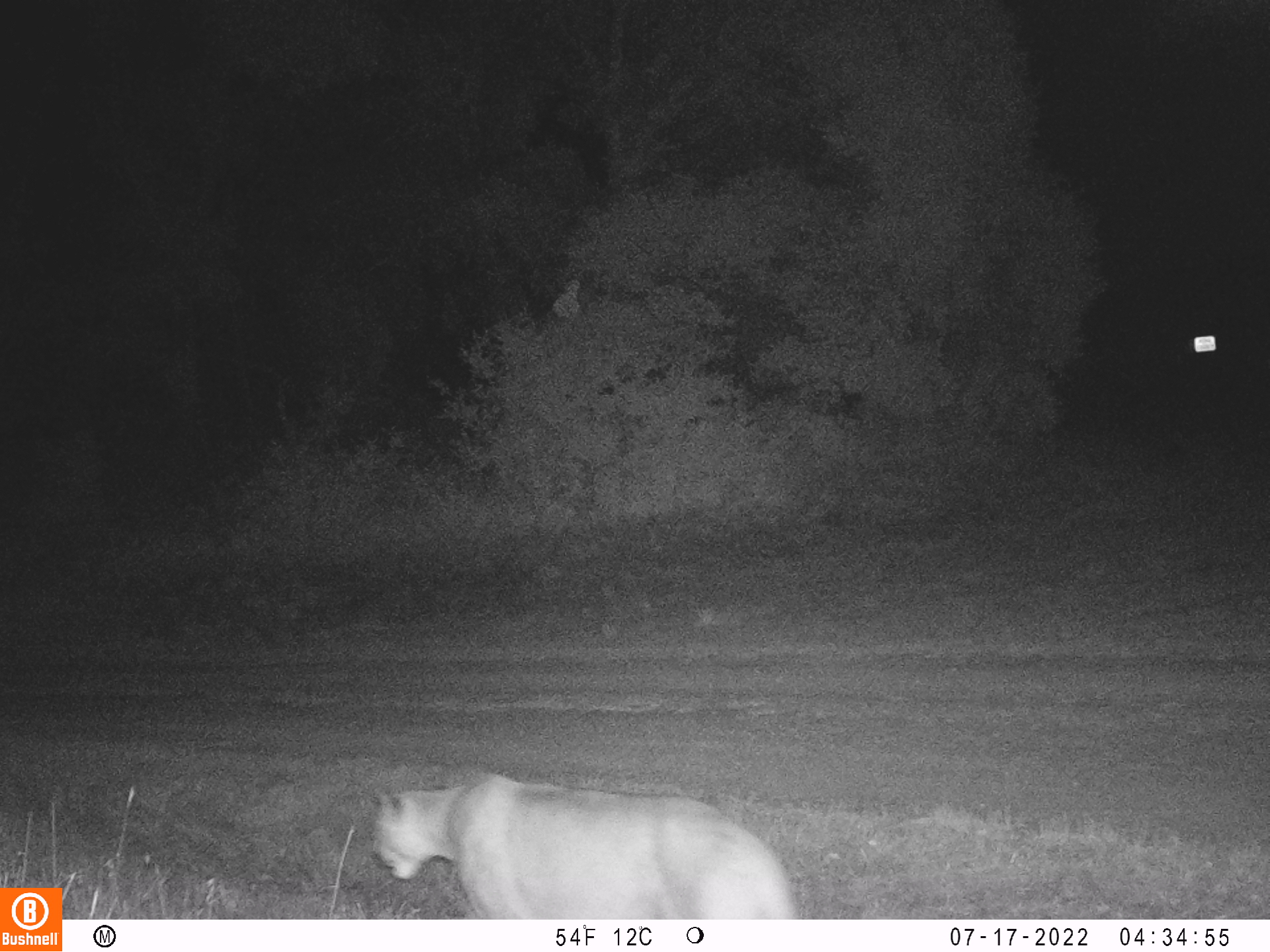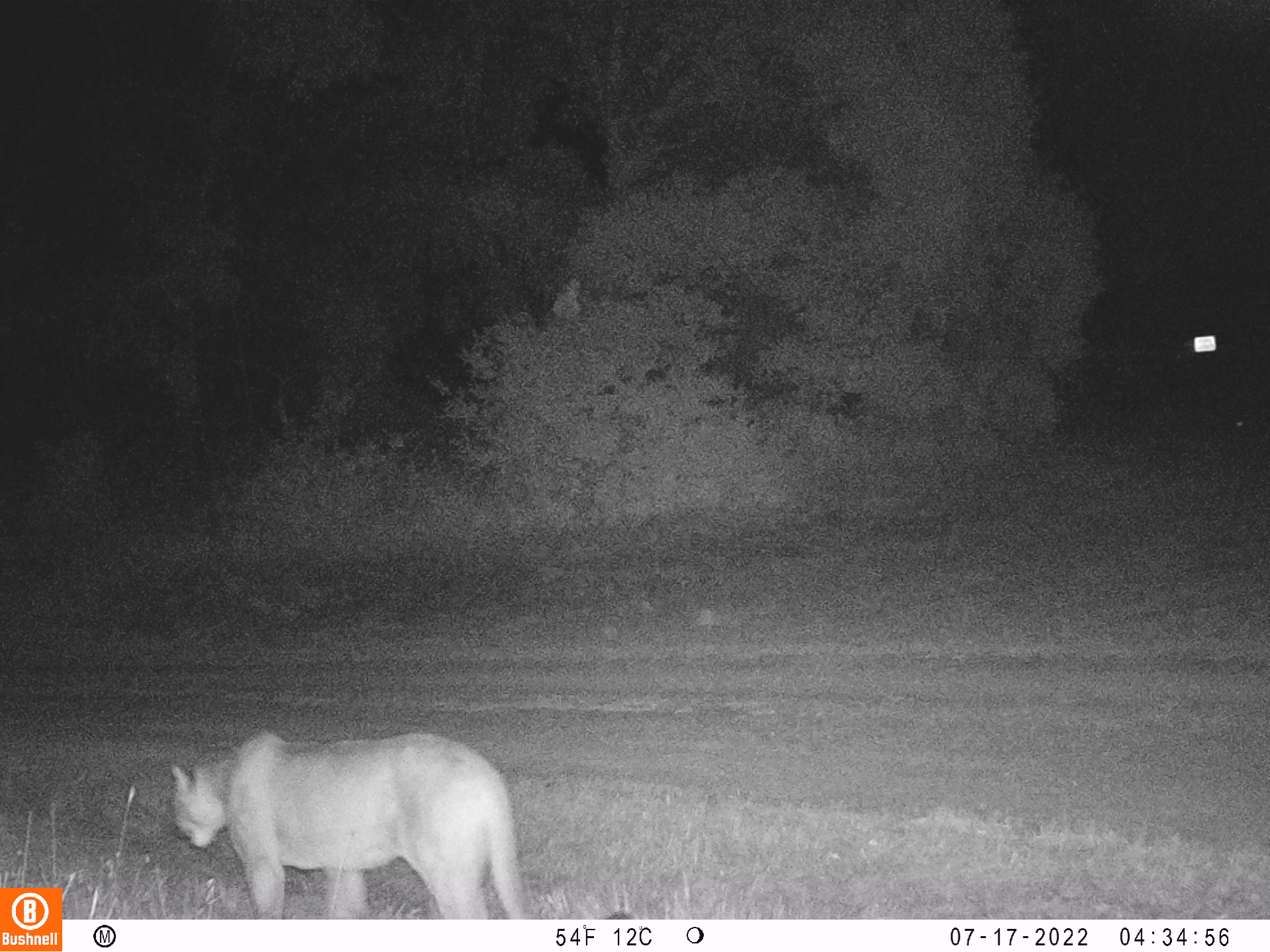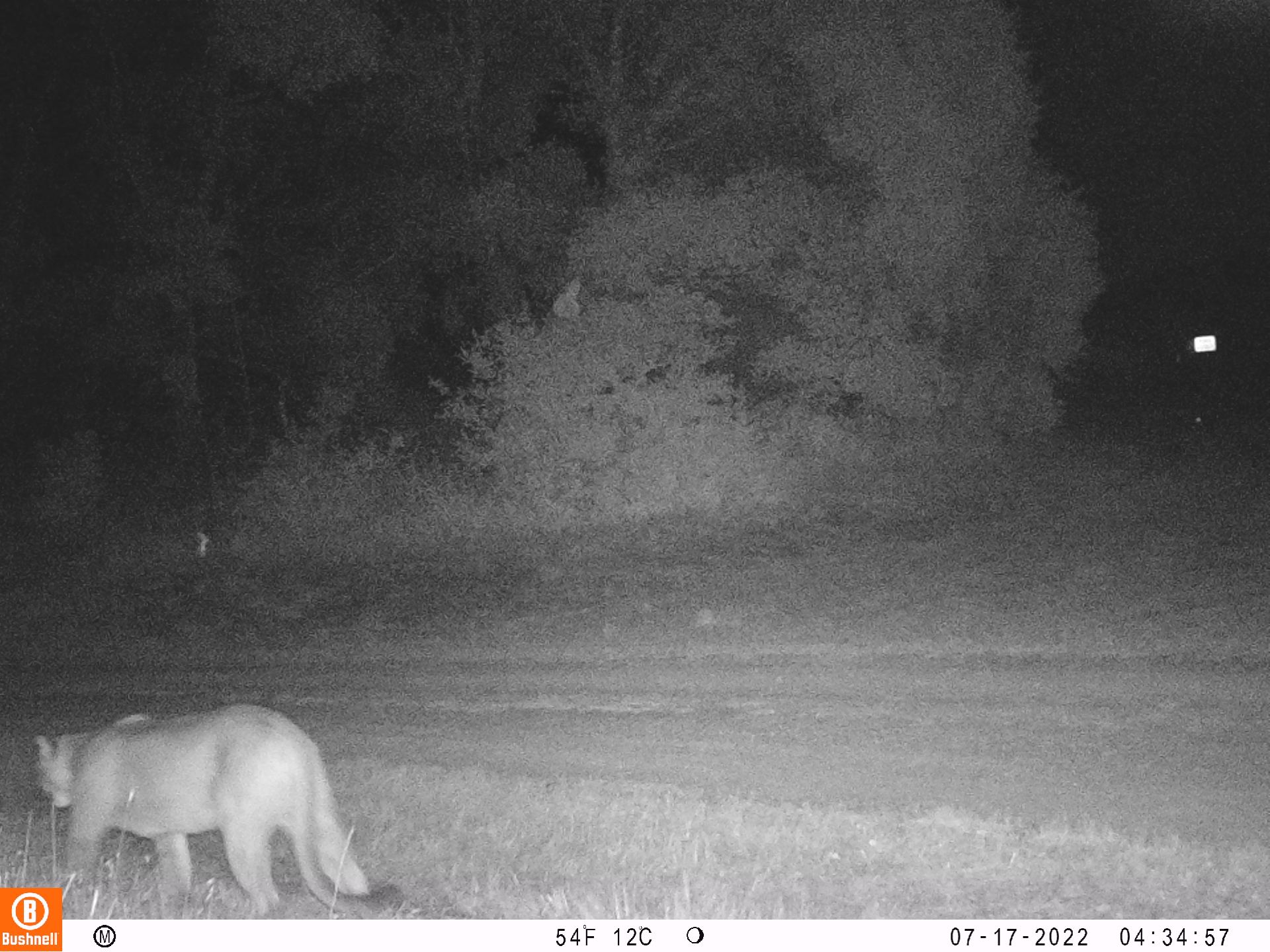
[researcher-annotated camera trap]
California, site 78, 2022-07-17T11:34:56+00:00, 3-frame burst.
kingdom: Animalia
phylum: Chordata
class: Mammalia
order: Carnivora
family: Felidae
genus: Puma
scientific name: Puma concolor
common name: puma